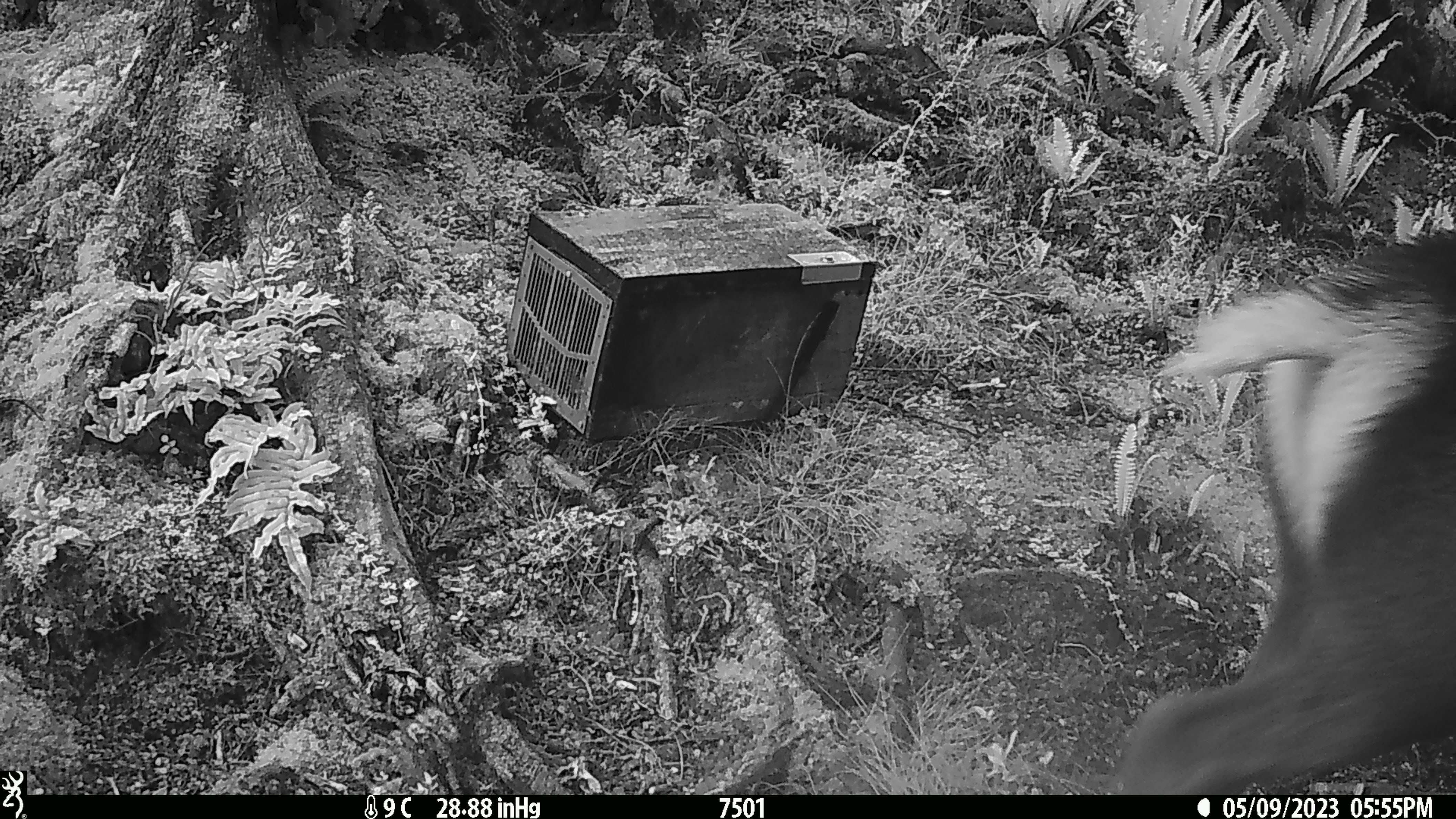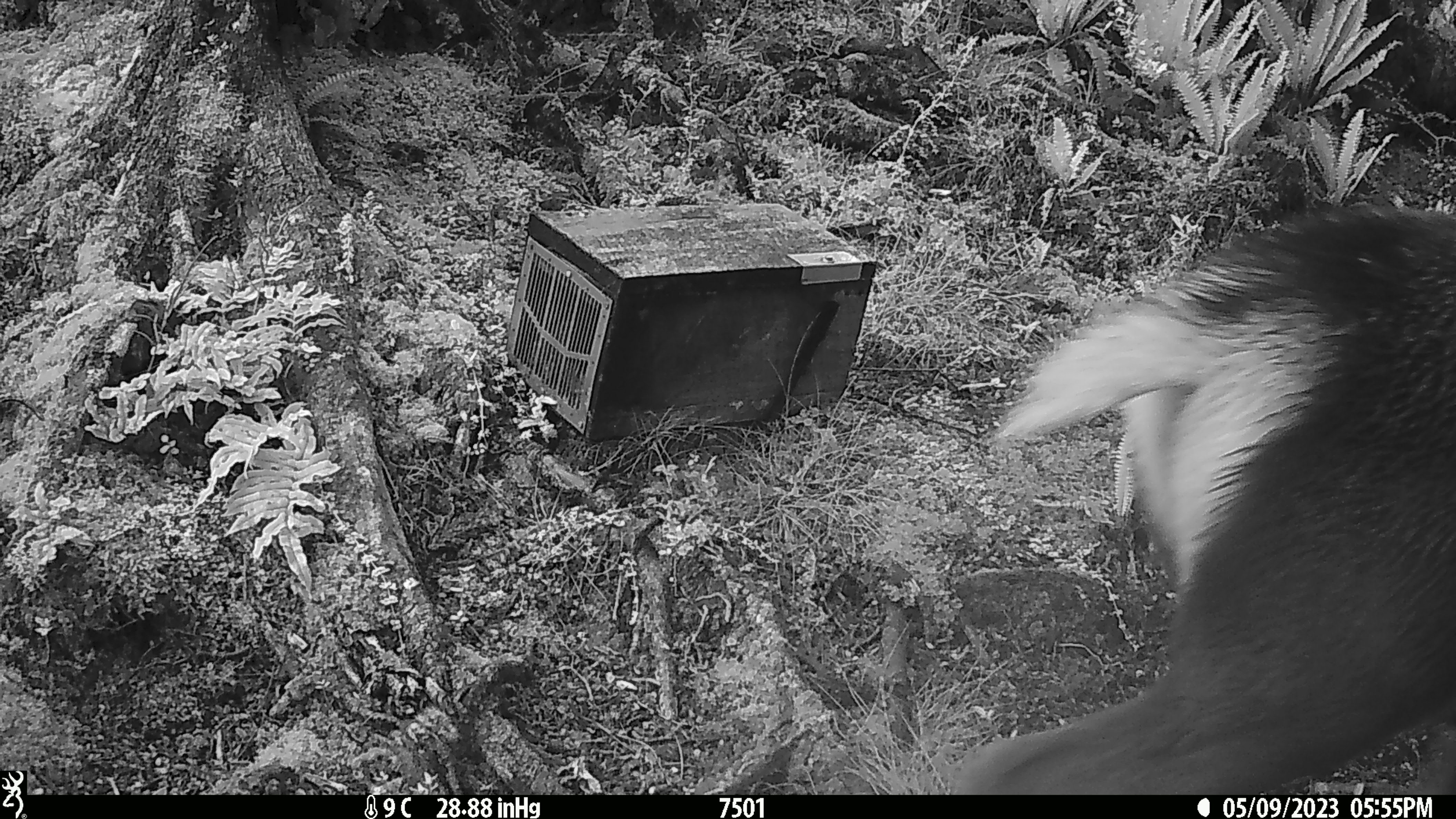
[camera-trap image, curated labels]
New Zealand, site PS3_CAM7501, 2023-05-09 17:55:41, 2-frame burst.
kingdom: Animalia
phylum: Chordata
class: Mammalia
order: Artiodactyla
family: Cervidae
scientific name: Cervidae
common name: deer